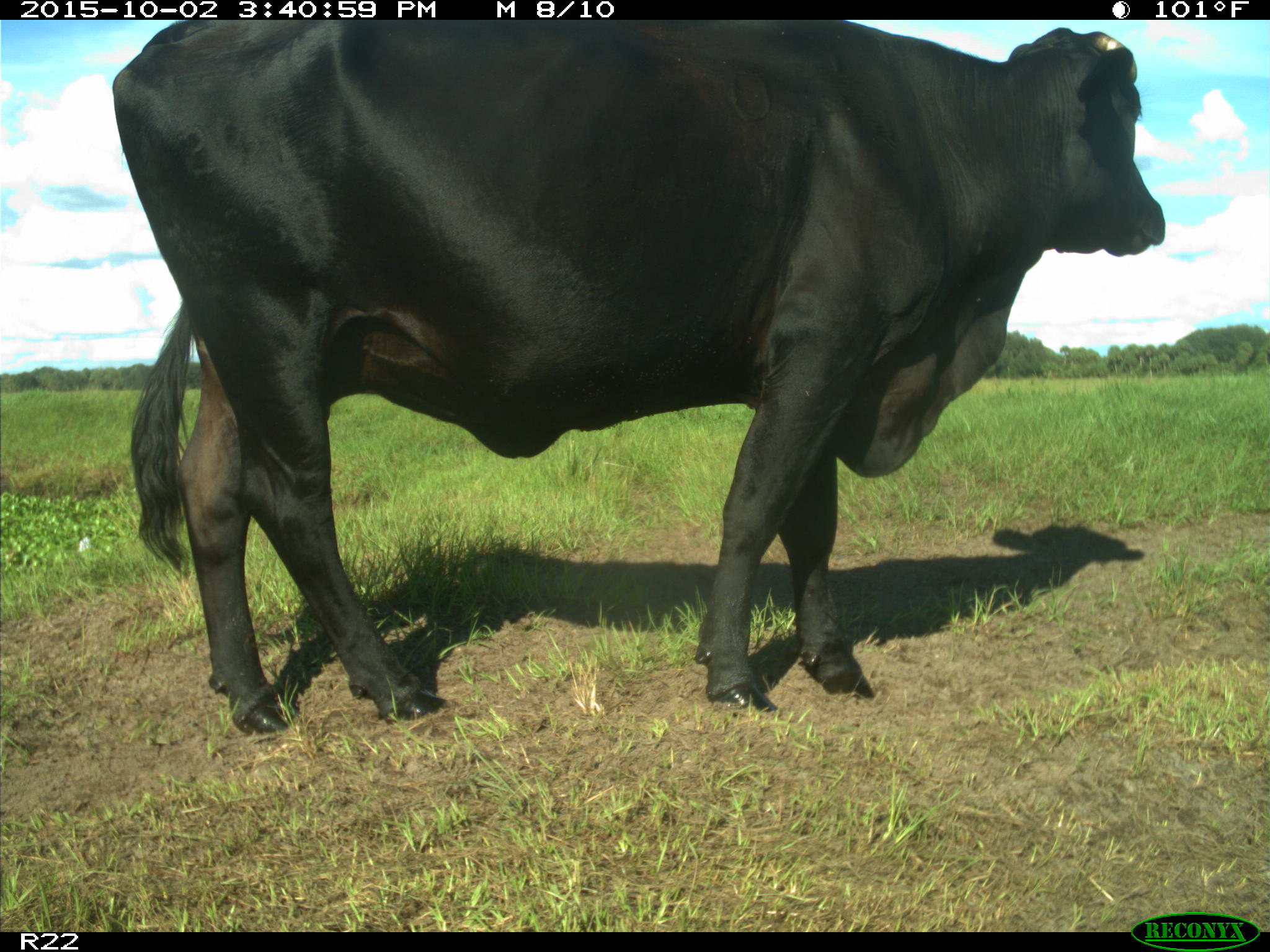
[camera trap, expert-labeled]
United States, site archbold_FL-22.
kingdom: Animalia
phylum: Chordata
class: Mammalia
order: Artiodactyla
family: Bovidae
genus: Bos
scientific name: Bos taurus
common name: domestic cow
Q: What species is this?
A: Bos taurus (domestic cow).